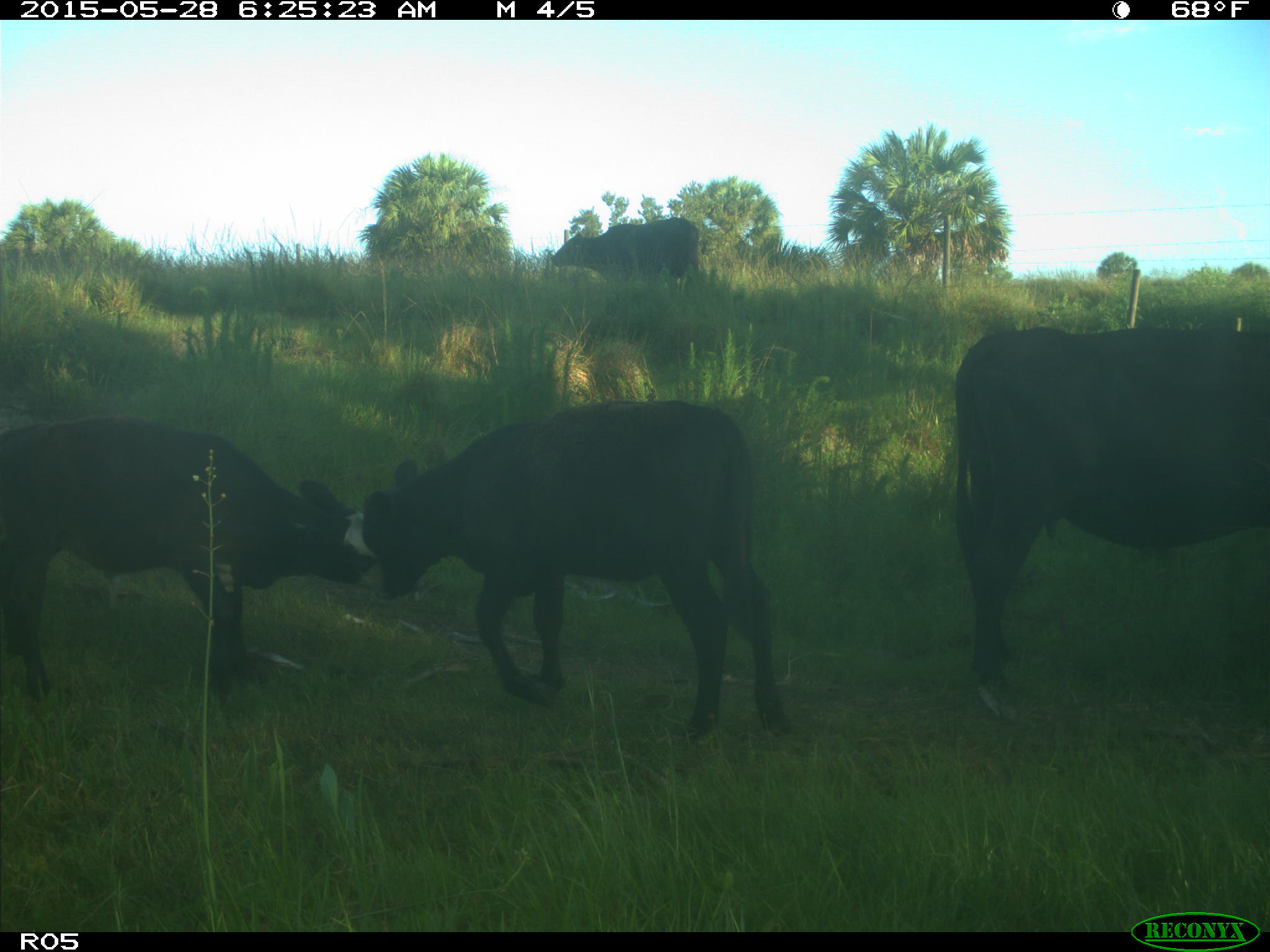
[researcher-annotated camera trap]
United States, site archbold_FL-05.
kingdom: Animalia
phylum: Chordata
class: Mammalia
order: Artiodactyla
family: Bovidae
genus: Bos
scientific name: Bos taurus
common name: domestic cow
Bos taurus (domestic cow).